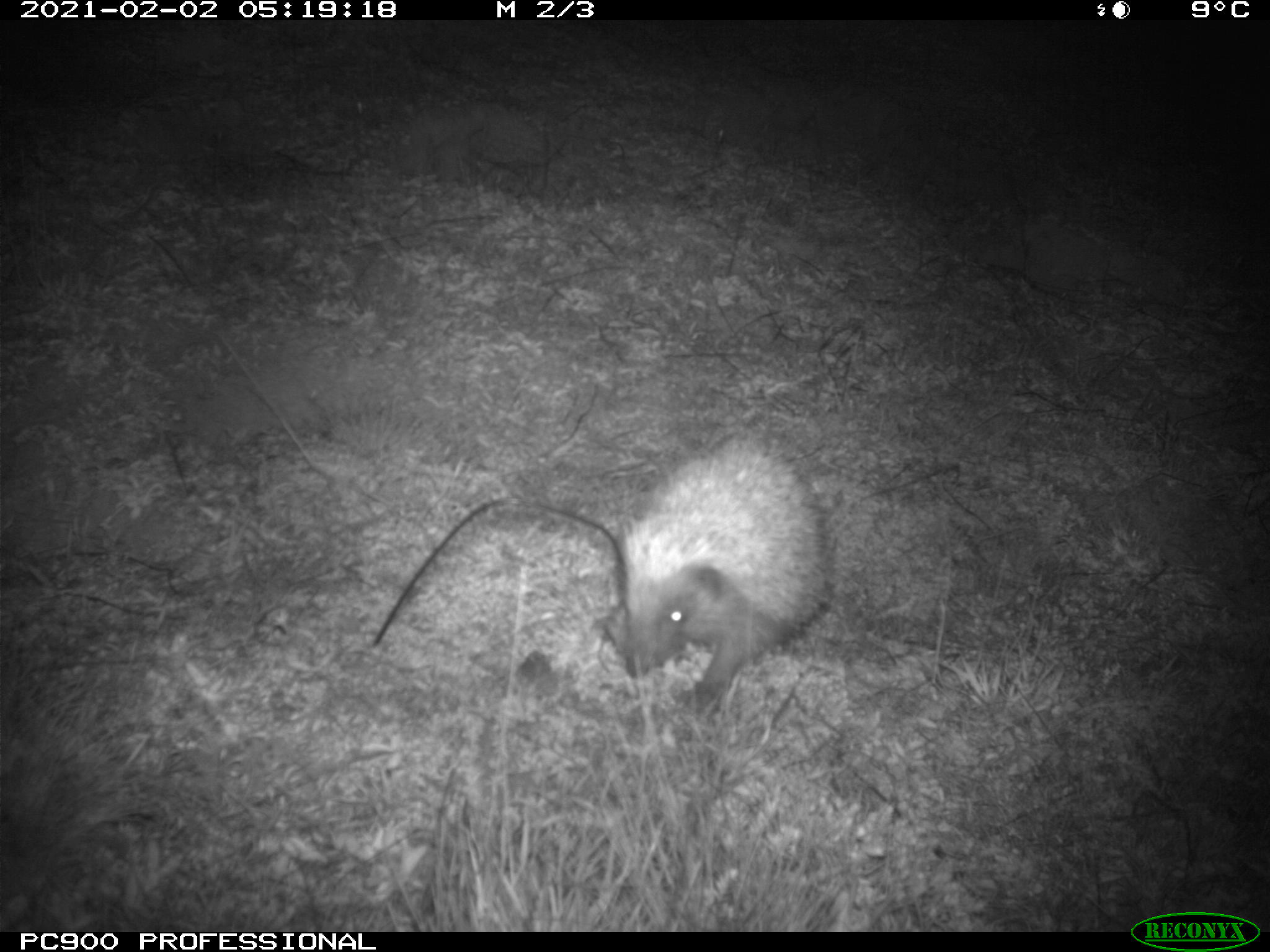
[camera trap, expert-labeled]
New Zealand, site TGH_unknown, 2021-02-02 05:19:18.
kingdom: Animalia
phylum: Chordata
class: Mammalia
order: Eulipotyphla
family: Erinaceidae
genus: Erinaceus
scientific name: Erinaceus europaeus europaeus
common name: european hedgehog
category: hedgehog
Hedgehog (european hedgehog) (Erinaceus europaeus europaeus).